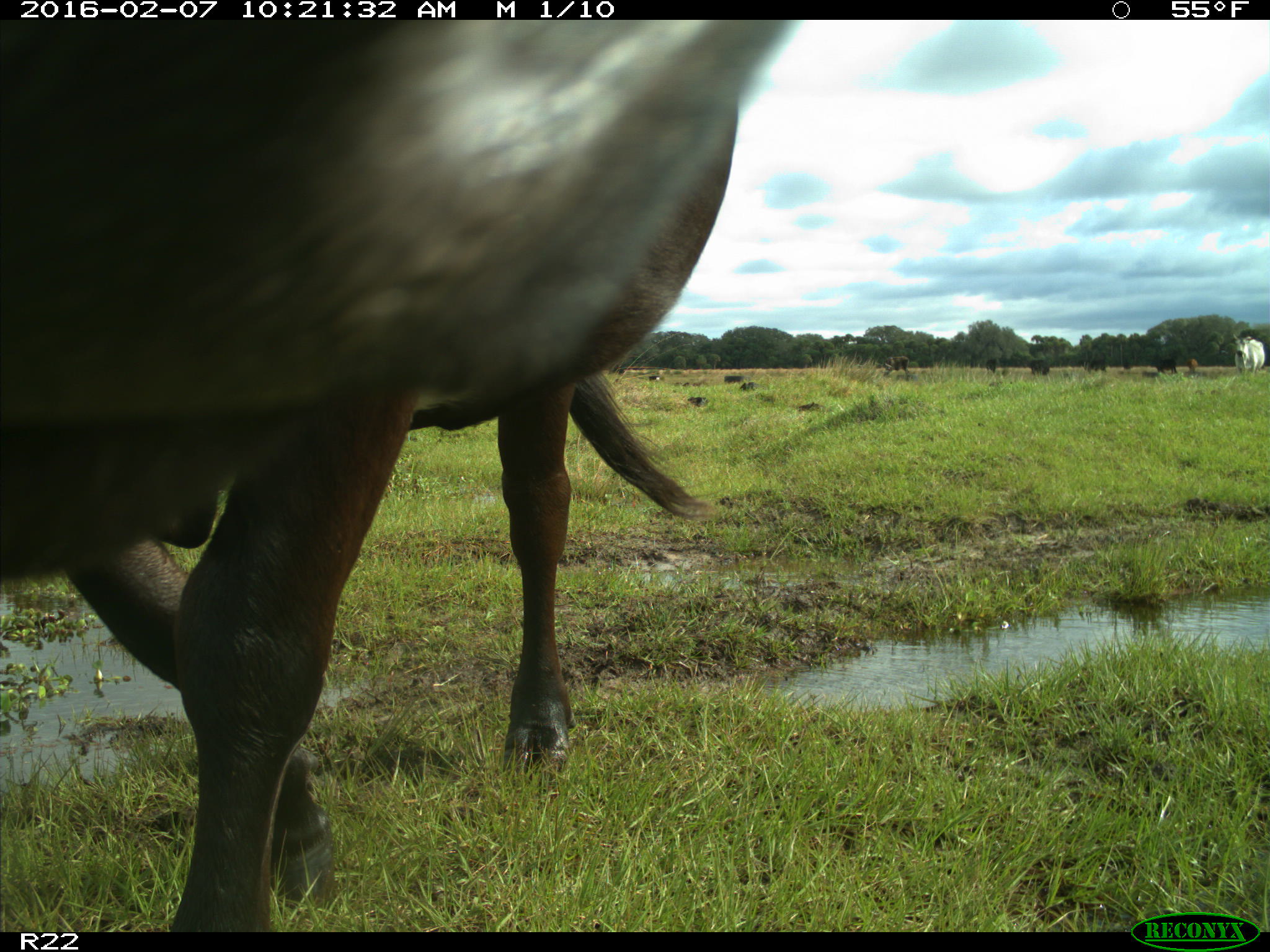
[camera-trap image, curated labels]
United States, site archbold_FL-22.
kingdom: Animalia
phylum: Chordata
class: Mammalia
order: Artiodactyla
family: Bovidae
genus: Bos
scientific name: Bos taurus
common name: domestic cow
Bos taurus (domestic cow).